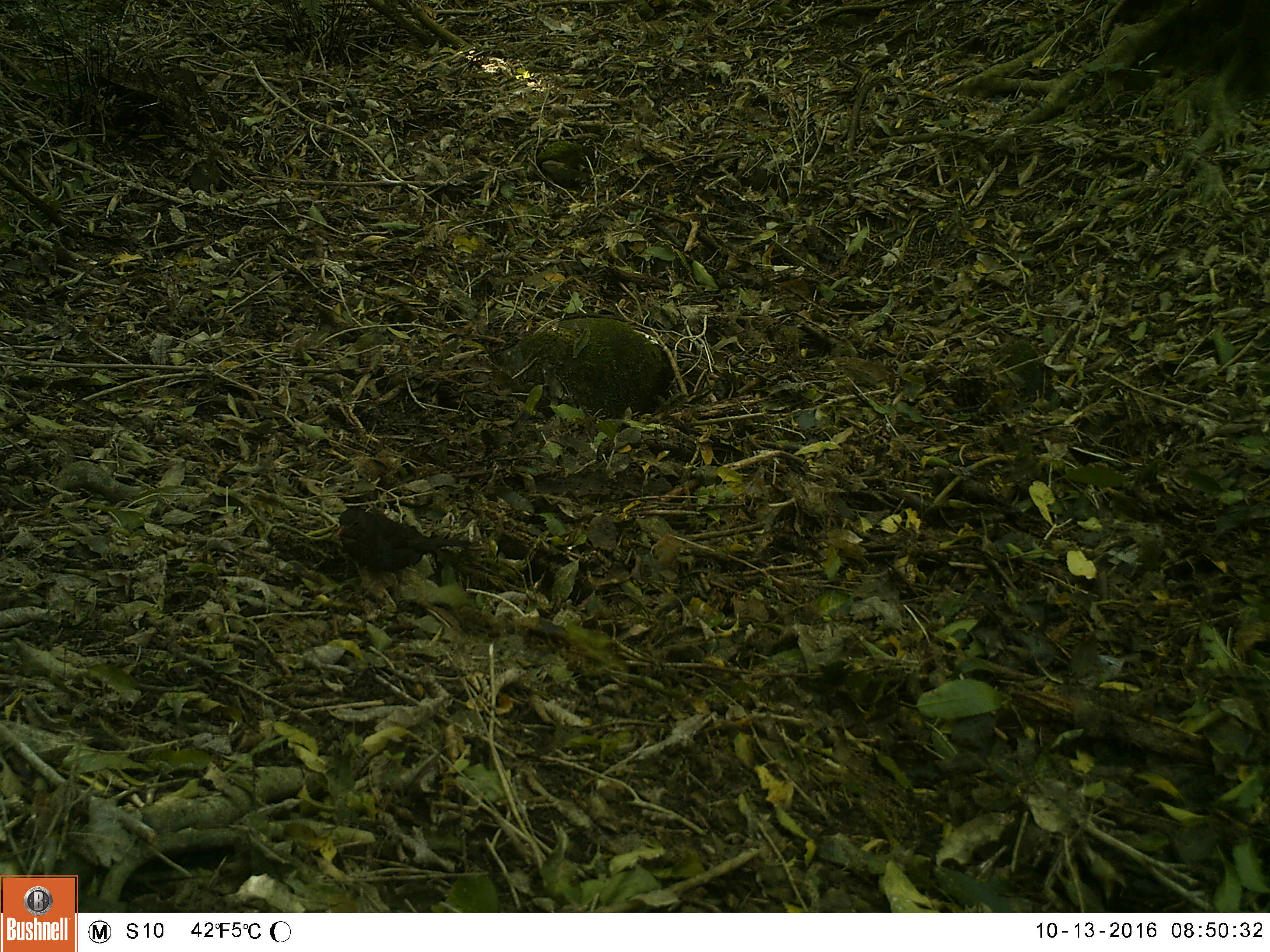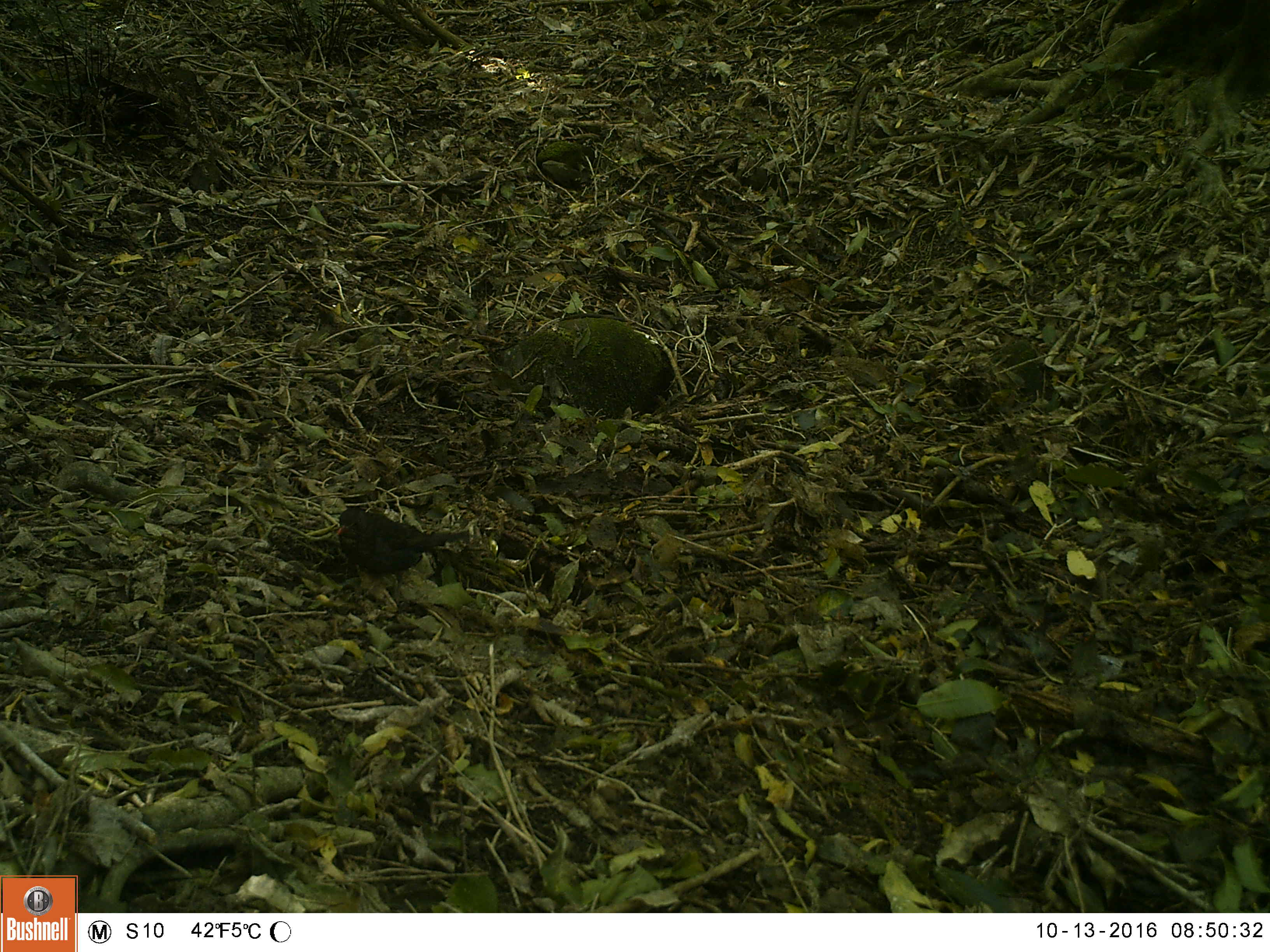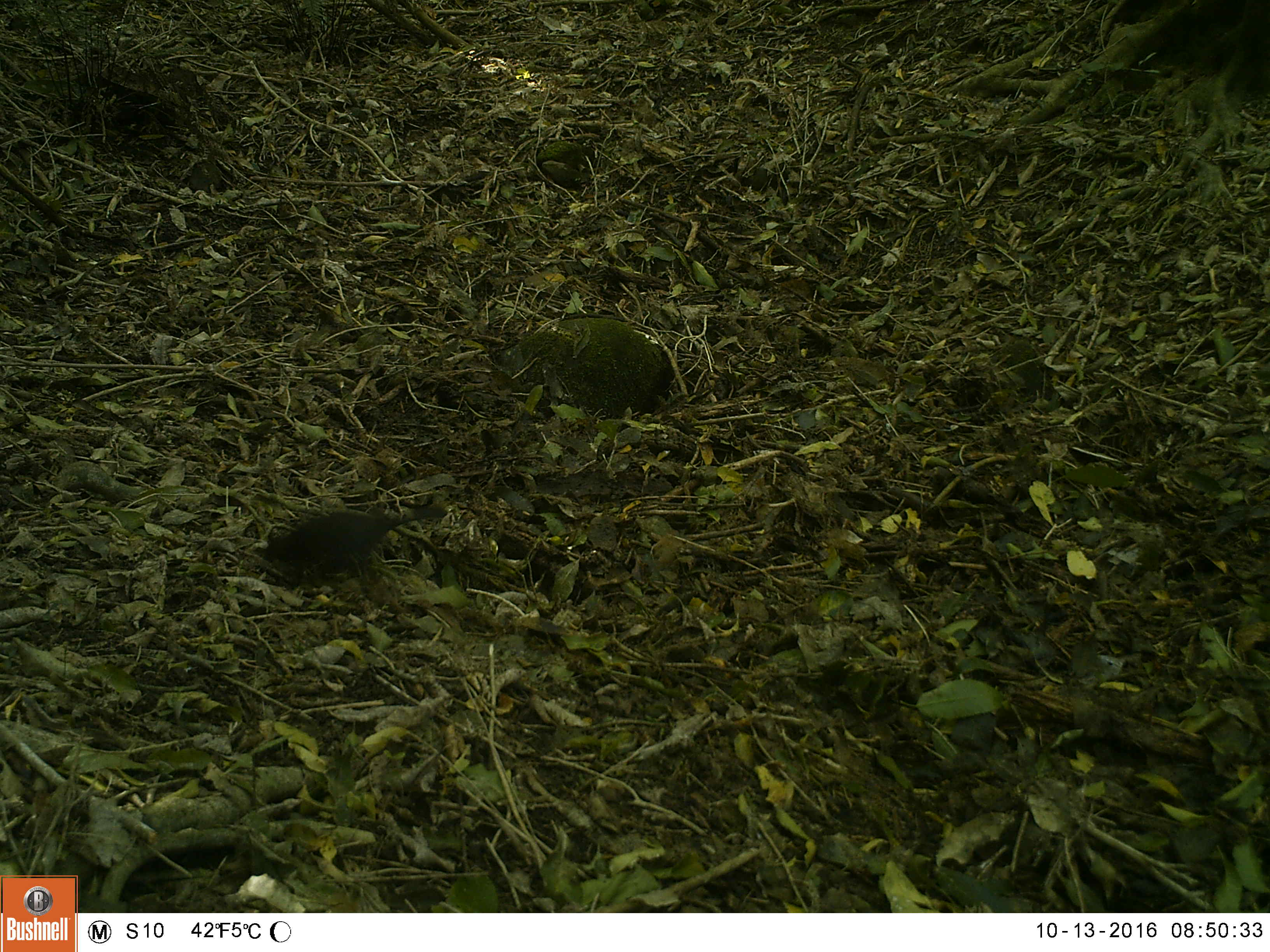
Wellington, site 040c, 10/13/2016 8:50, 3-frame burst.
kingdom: Animalia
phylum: Chordata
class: Aves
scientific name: Aves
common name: bird